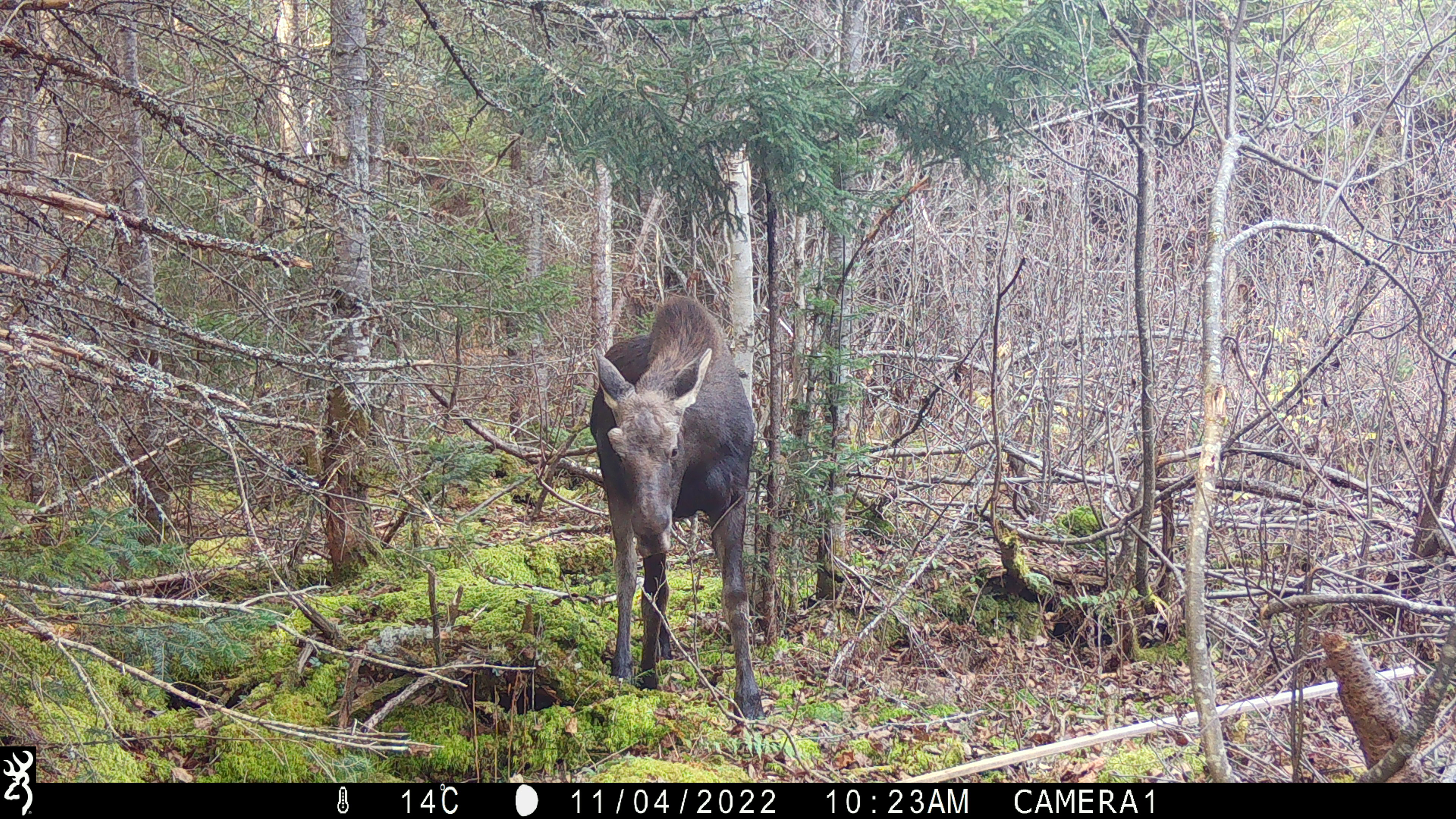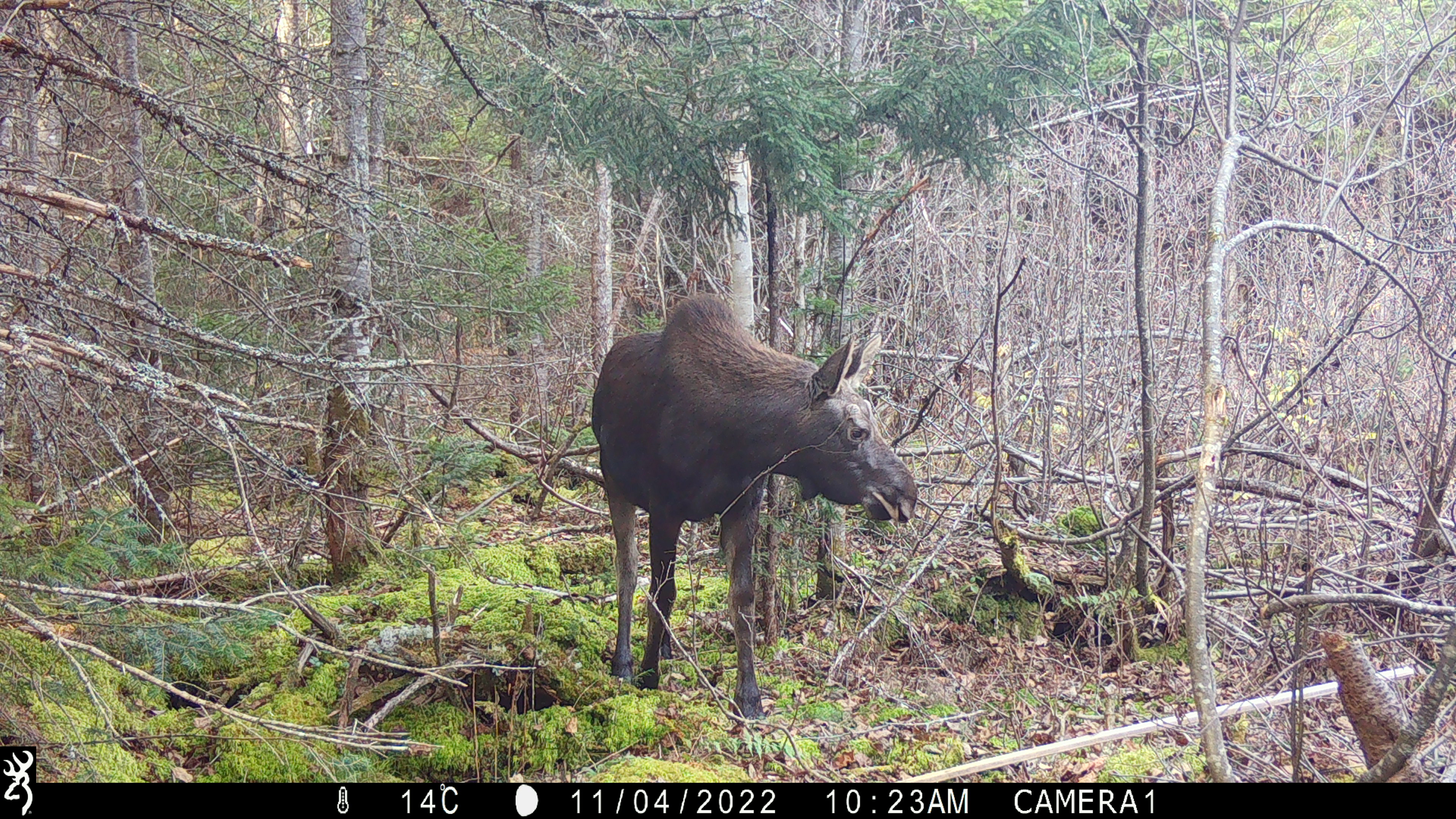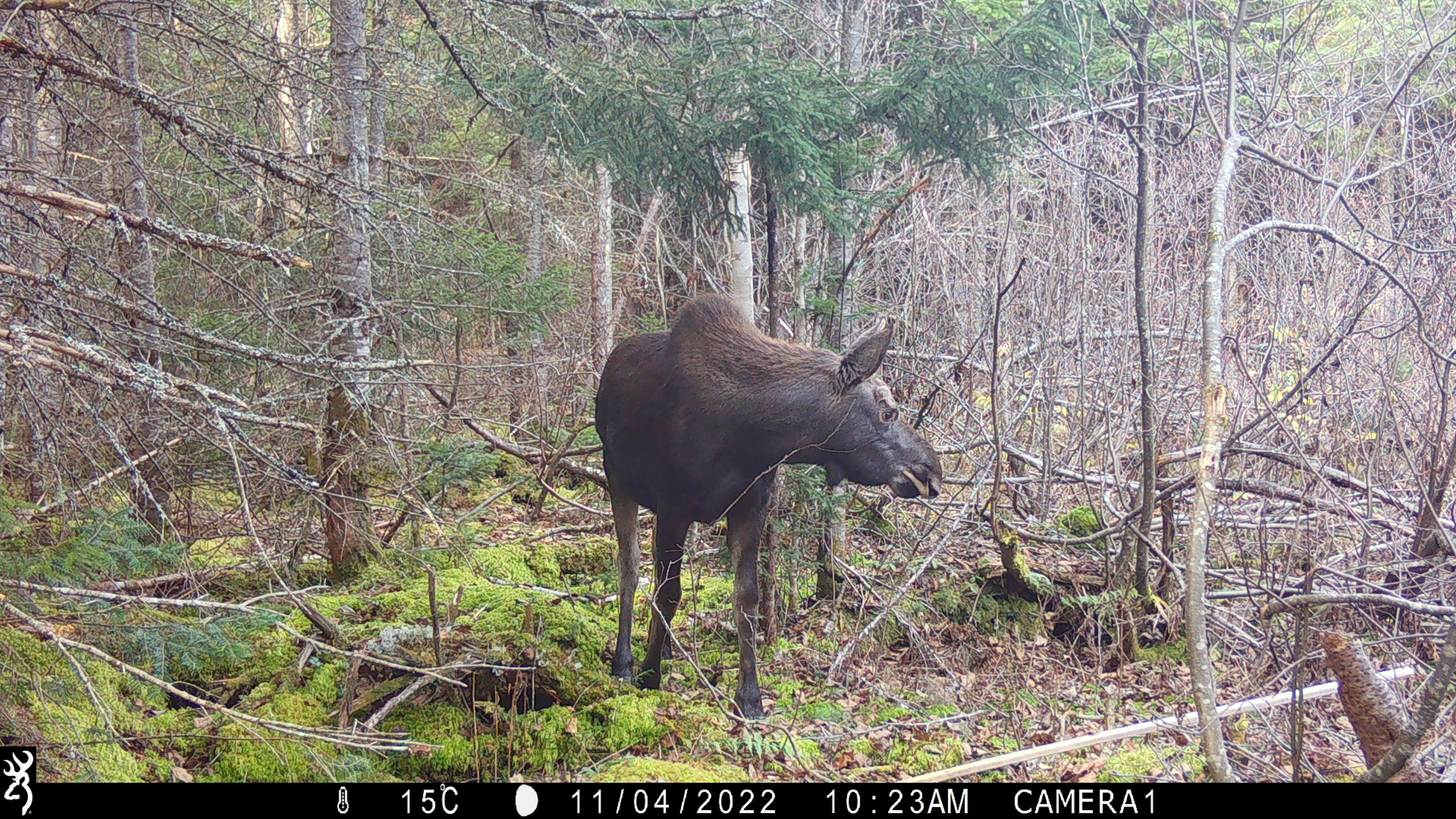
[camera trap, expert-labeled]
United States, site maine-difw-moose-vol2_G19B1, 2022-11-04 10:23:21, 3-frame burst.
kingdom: Animalia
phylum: Chordata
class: Mammalia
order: Artiodactyla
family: Cervidae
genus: Alces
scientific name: Alces alces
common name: moose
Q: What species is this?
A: Moose (Alces alces).